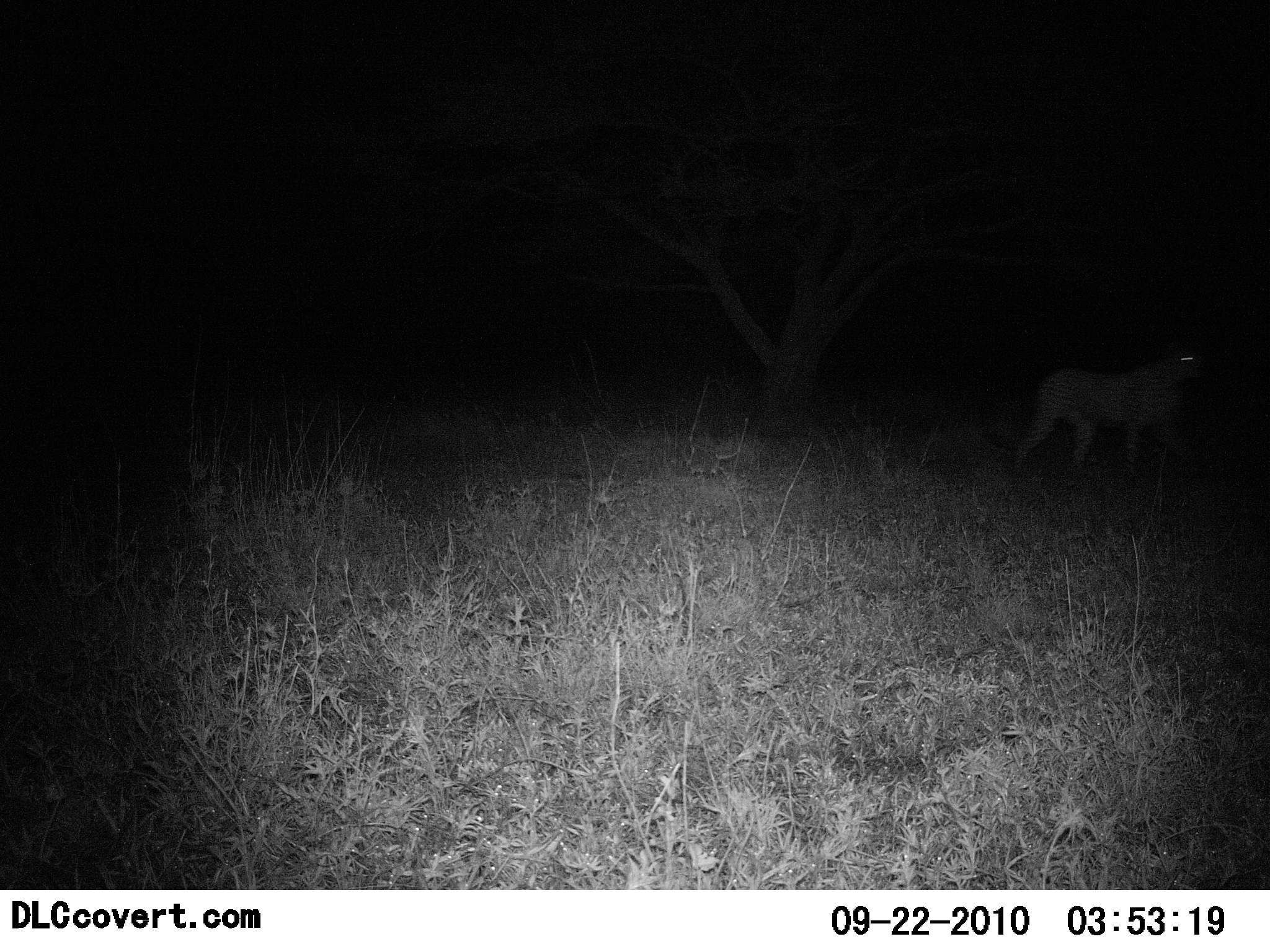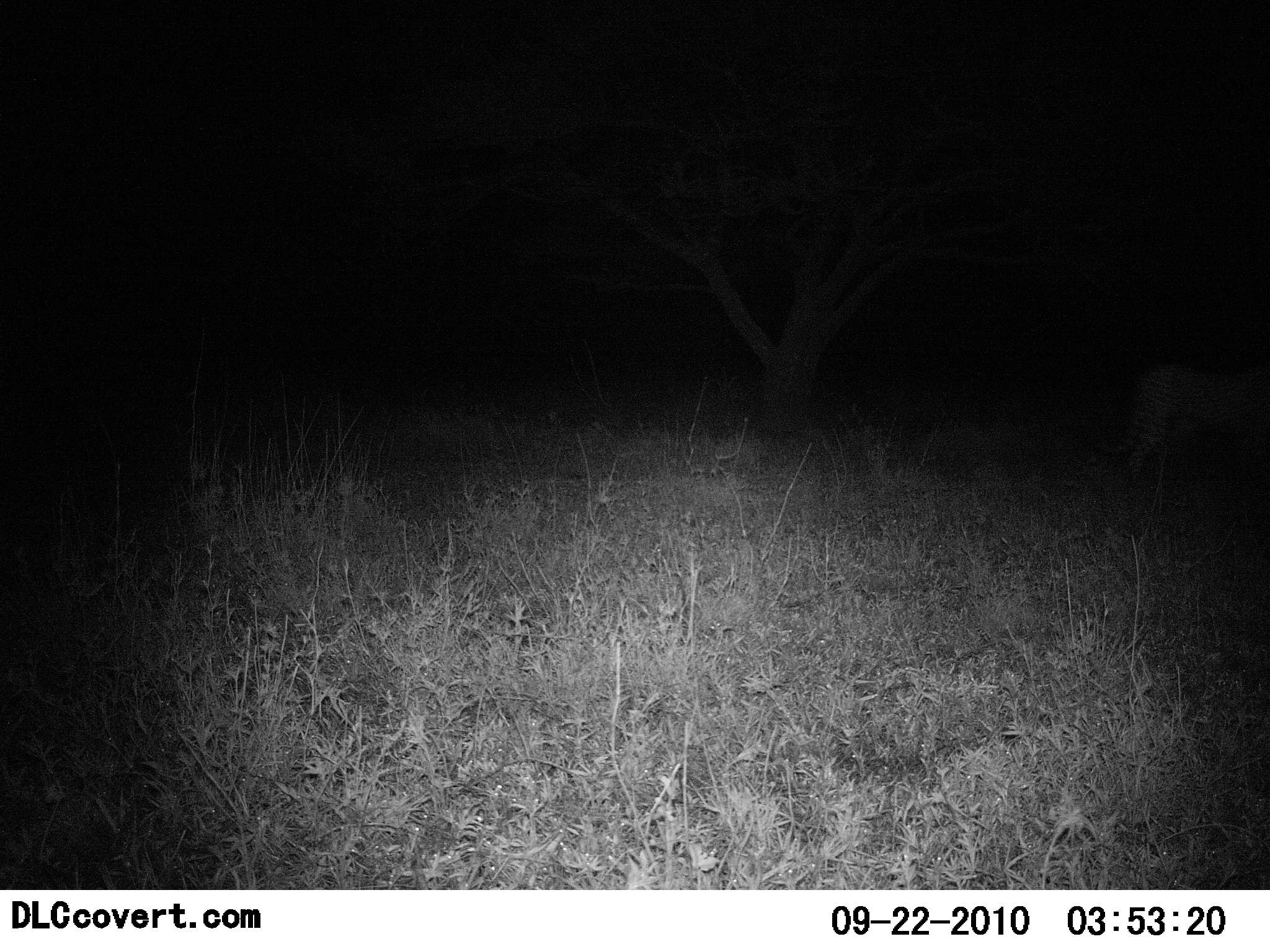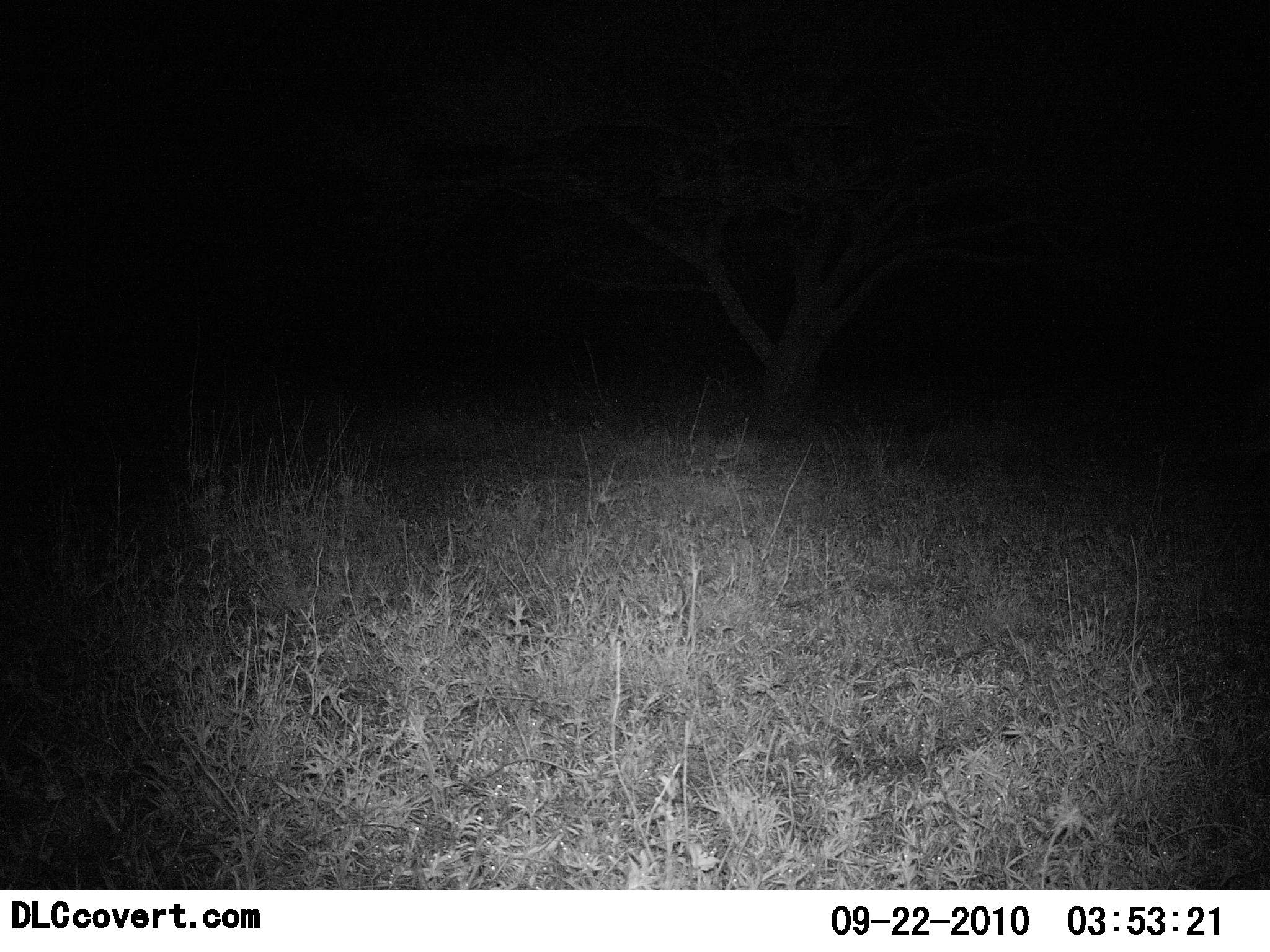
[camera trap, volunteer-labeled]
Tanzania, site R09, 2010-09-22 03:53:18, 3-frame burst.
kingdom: Animalia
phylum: Chordata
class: Mammalia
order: Carnivora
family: Felidae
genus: Acinonyx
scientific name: Acinonyx jubatus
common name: cheetah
Cheetah (Acinonyx jubatus), count 1. Behavior (volunteer vote fractions): standing 0%, resting 0%, moving 100%, interacting 0%. Young present (vote fraction): 0%. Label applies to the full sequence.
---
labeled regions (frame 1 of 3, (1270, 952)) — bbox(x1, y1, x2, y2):
animal: bbox(1014, 342, 1209, 476)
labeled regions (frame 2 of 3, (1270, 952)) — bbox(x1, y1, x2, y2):
animal: bbox(1102, 359, 1270, 479)